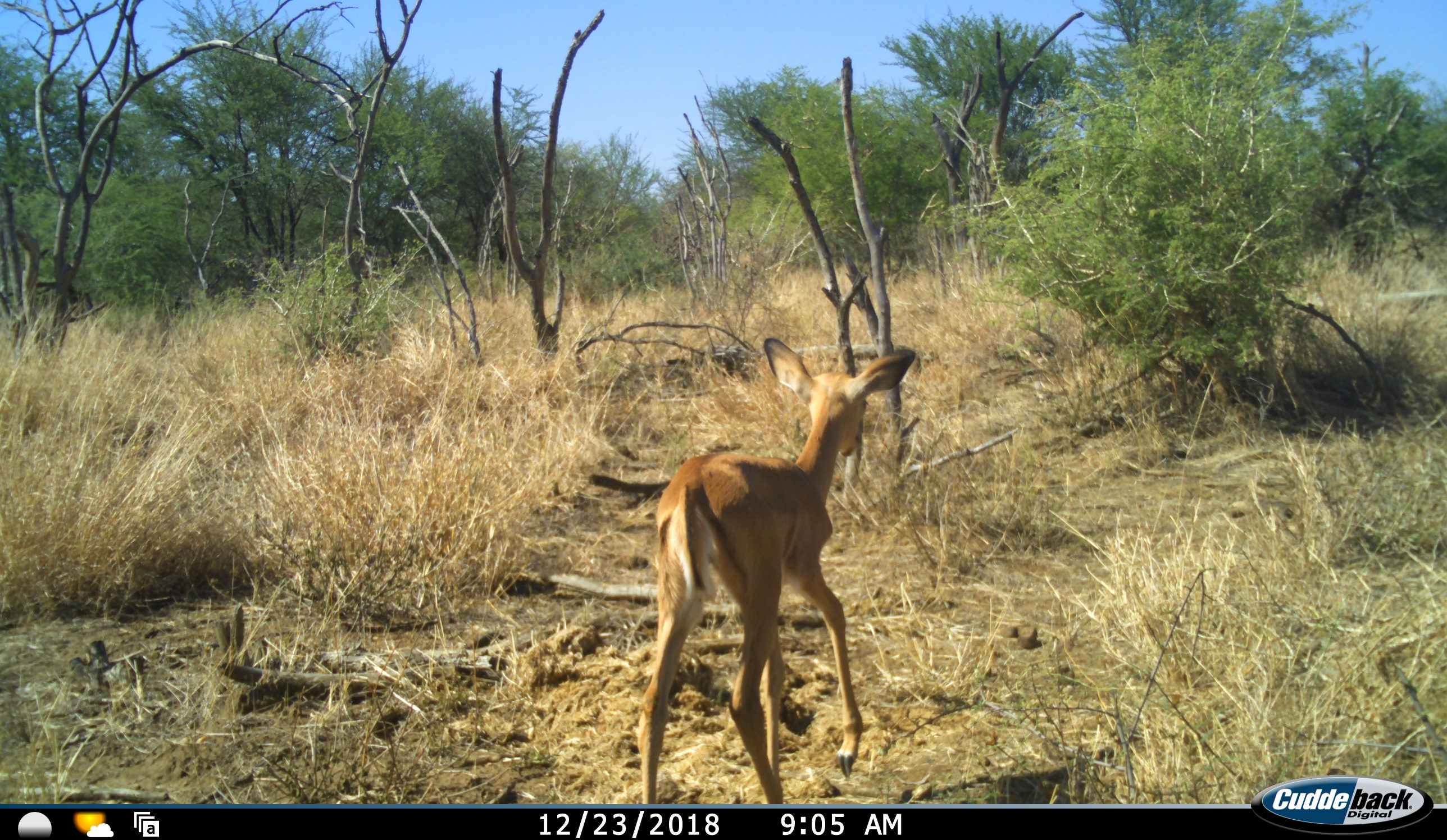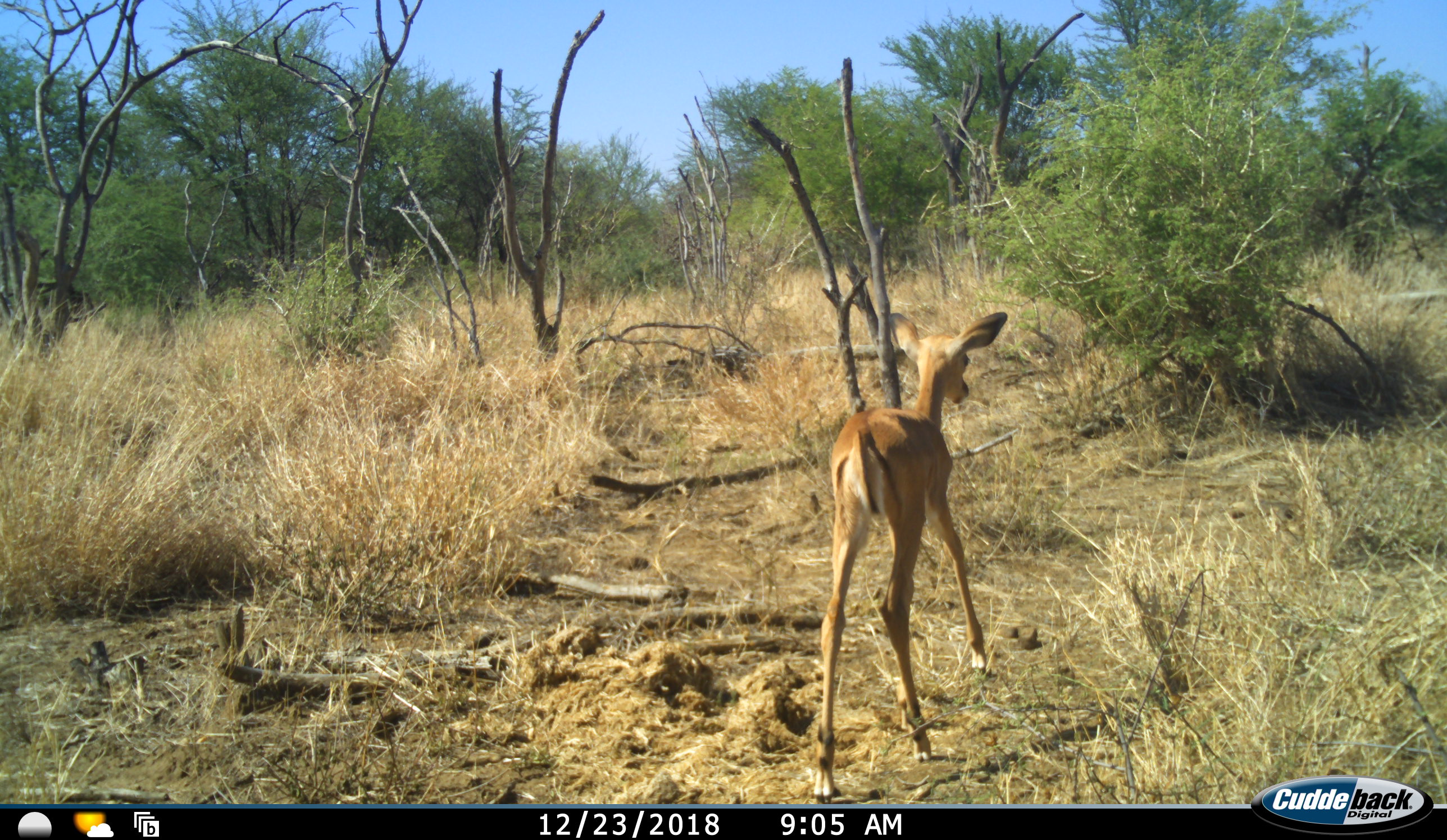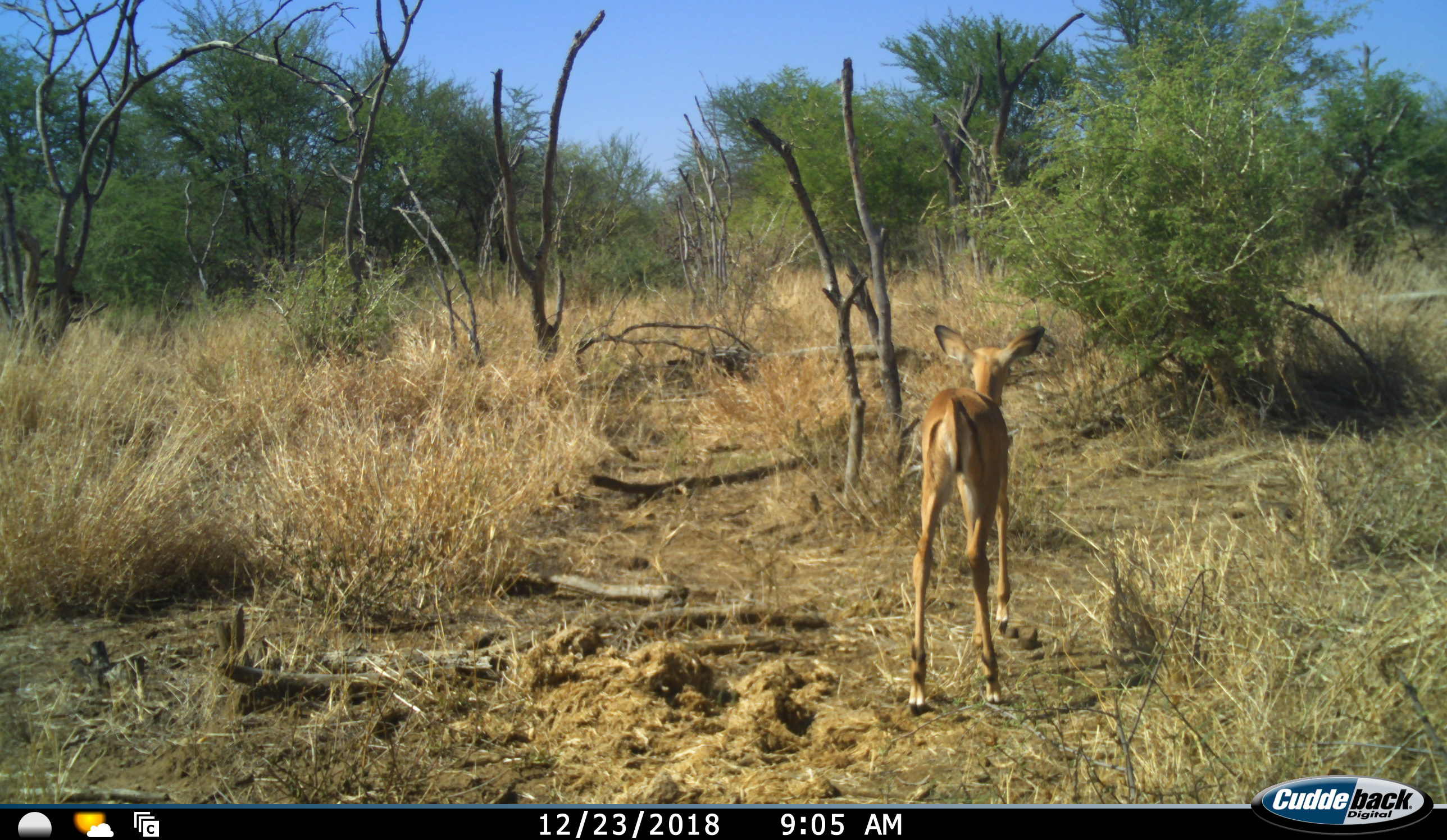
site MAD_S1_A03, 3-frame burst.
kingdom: Animalia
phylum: Chordata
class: Mammalia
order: Artiodactyla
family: Bovidae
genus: Aepyceros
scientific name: Aepyceros melampus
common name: impala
Impala (Aepyceros melampus), count 1. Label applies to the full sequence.